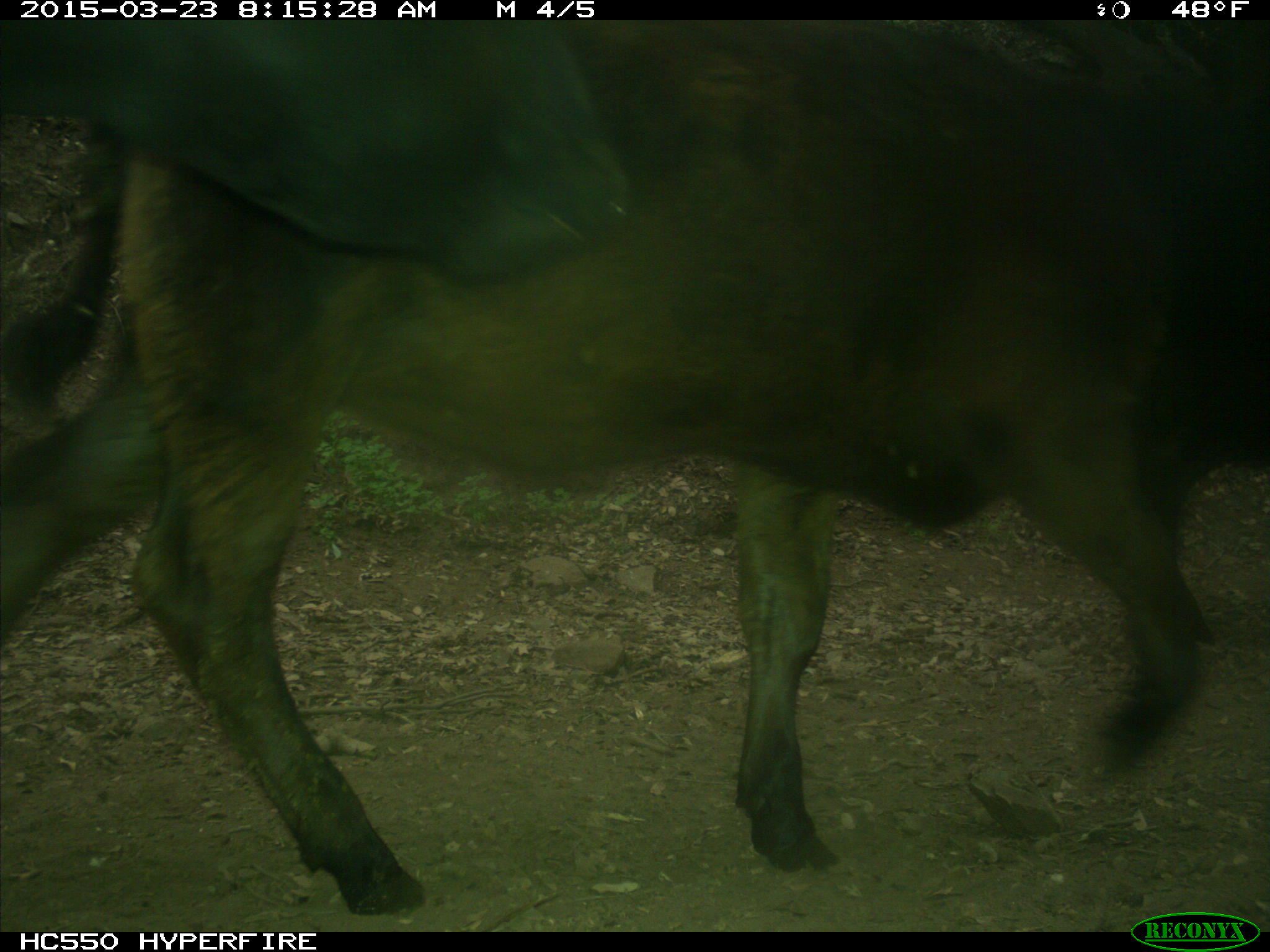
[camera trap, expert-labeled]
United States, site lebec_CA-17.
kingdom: Animalia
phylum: Chordata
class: Mammalia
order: Artiodactyla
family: Bovidae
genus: Bos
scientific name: Bos taurus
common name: domestic cow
Bos taurus (domestic cow).